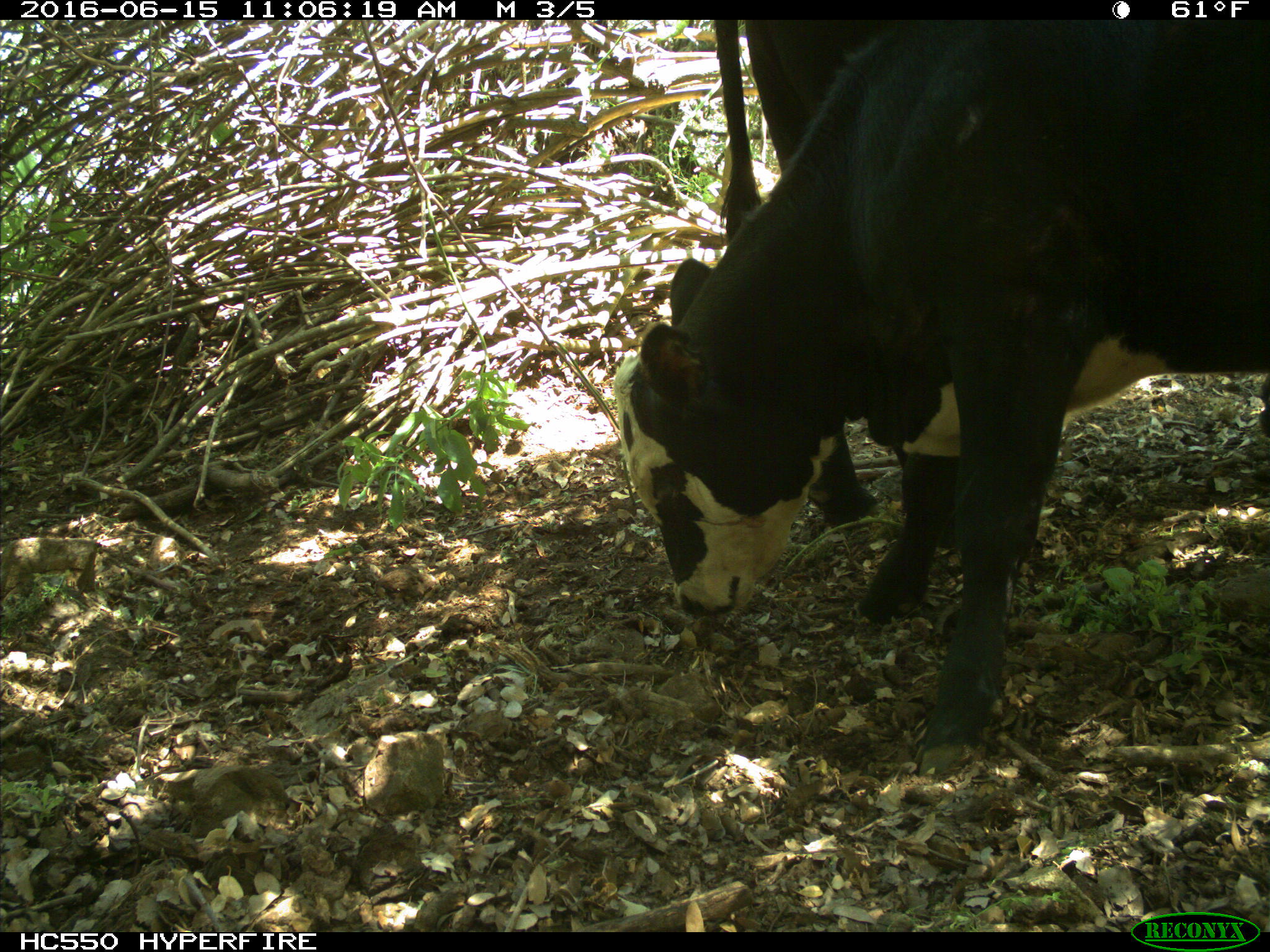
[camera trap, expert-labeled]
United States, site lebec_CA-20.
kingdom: Animalia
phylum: Chordata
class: Mammalia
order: Artiodactyla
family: Bovidae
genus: Bos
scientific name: Bos taurus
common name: domestic cow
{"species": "Bos taurus (domestic cow)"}